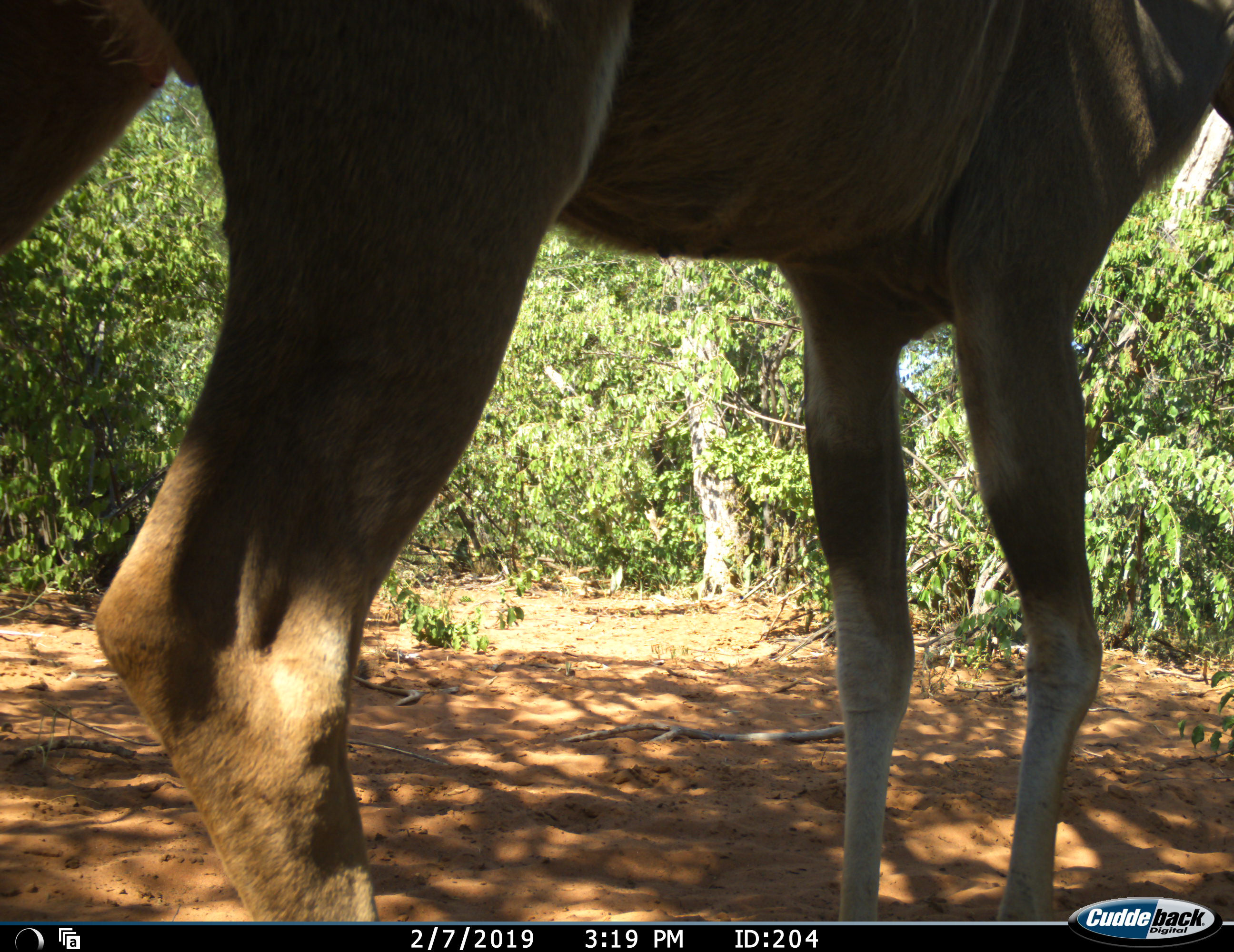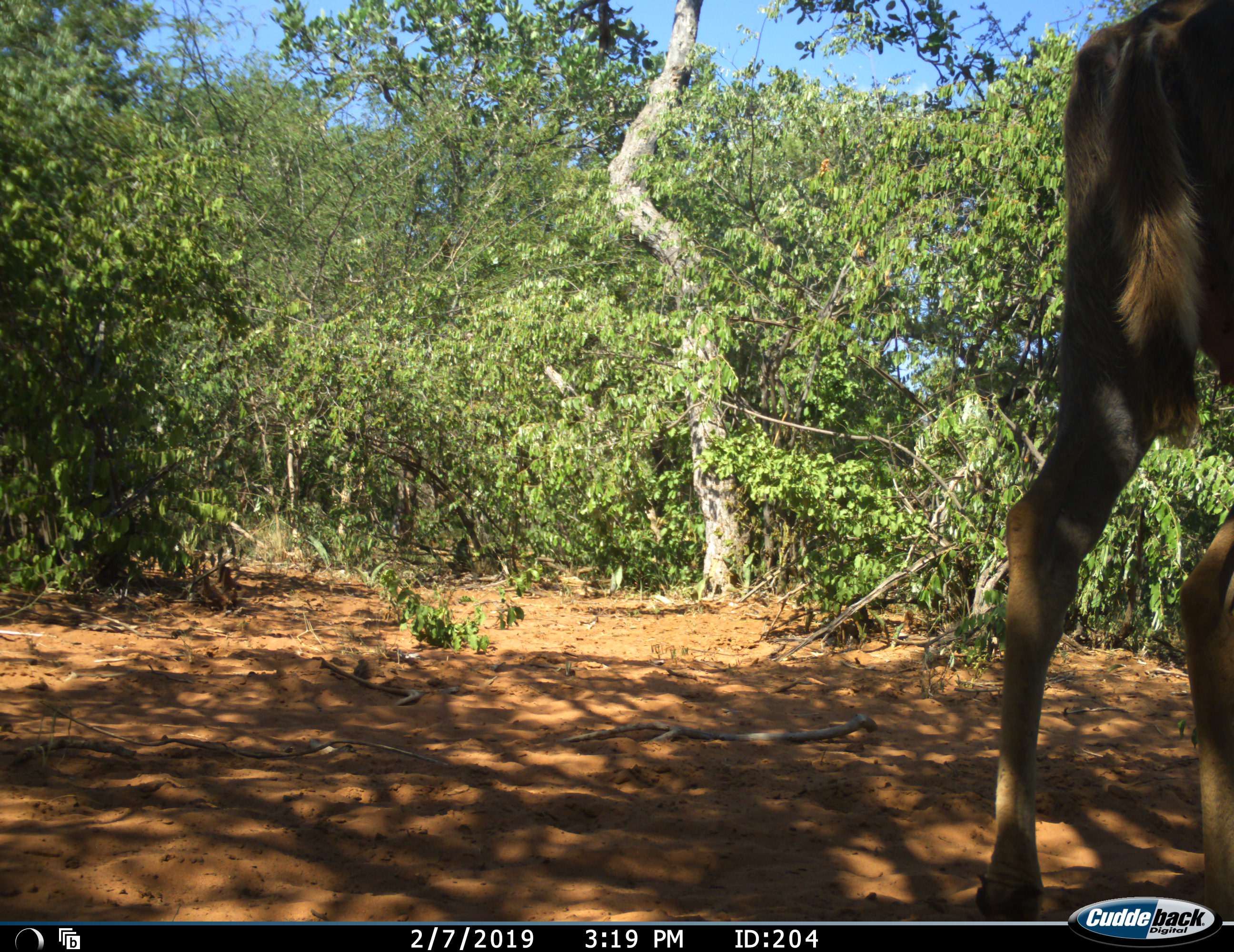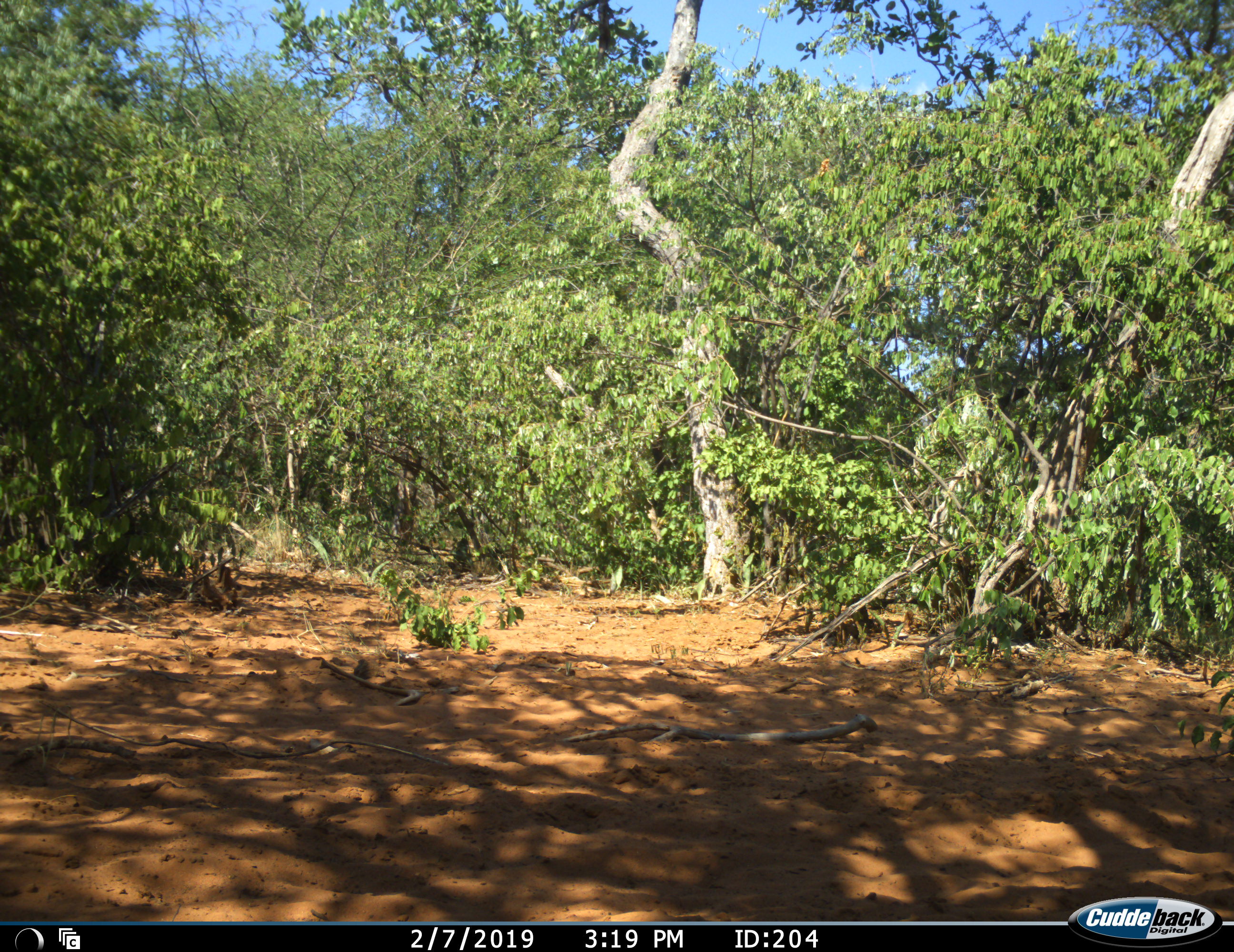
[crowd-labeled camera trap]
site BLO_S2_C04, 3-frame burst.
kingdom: Animalia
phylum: Chordata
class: Mammalia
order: Artiodactyla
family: Bovidae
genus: Tragelaphus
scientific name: Tragelaphus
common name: kudu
Kudu (Tragelaphus), count 1. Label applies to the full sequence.